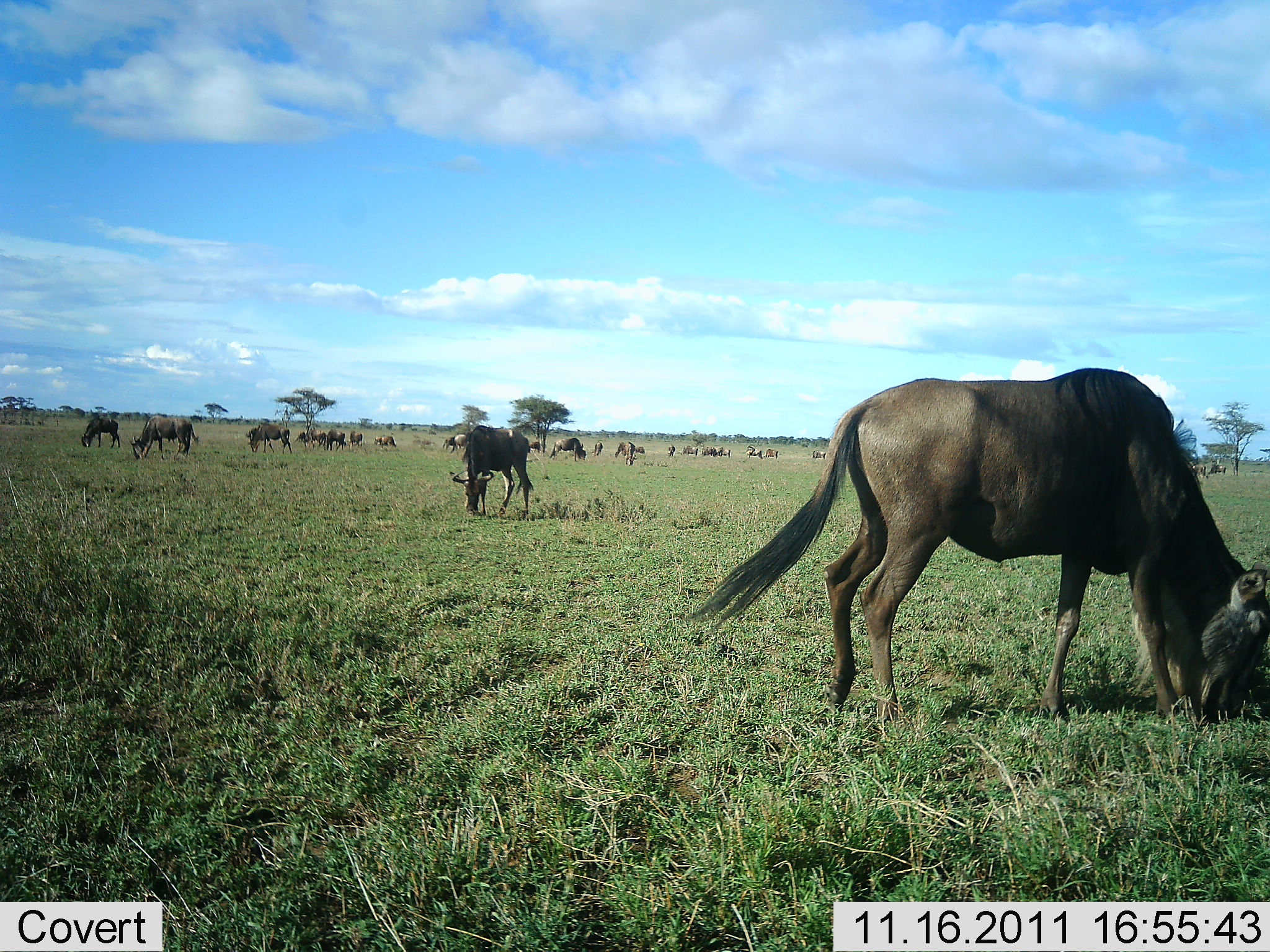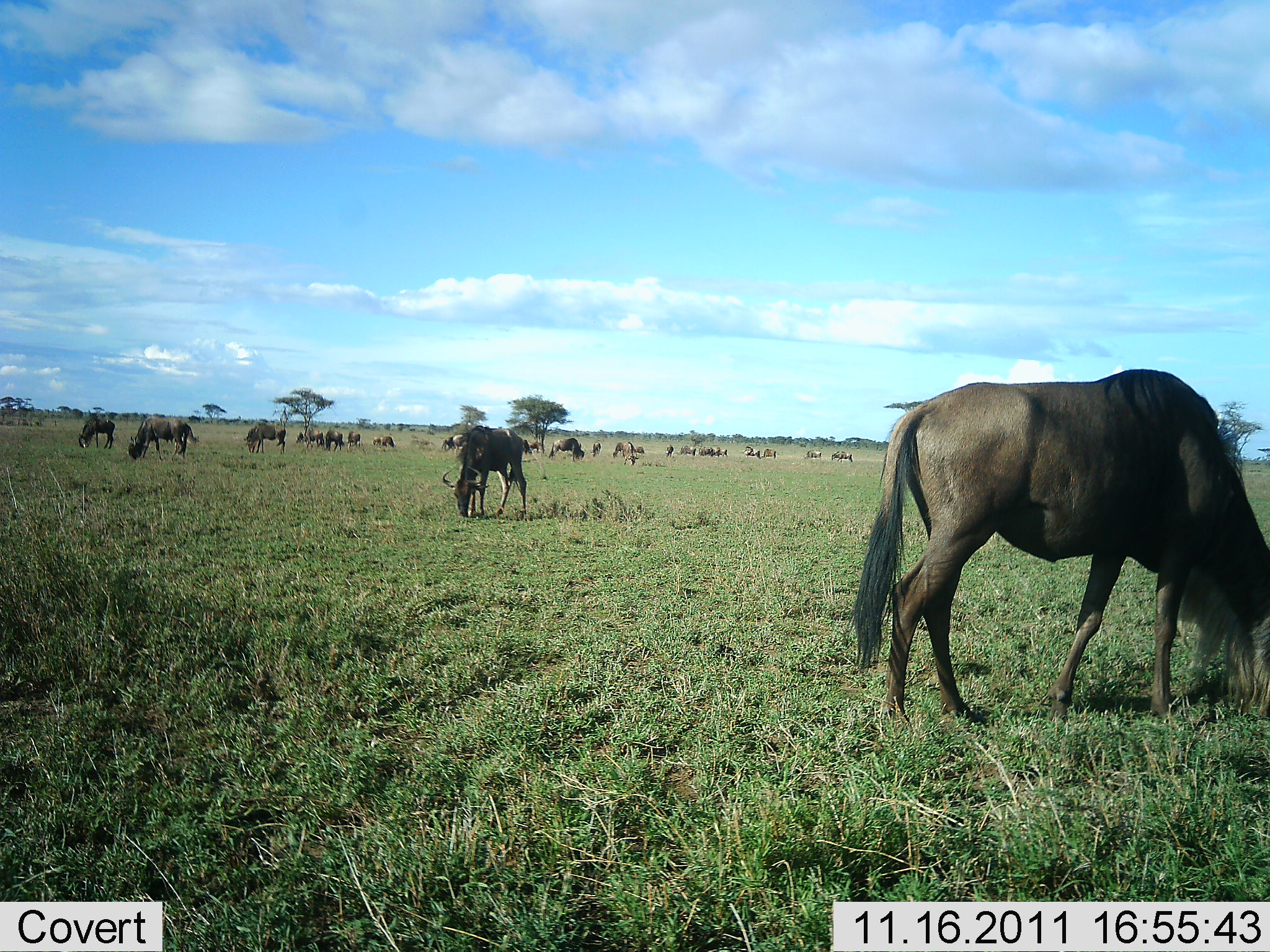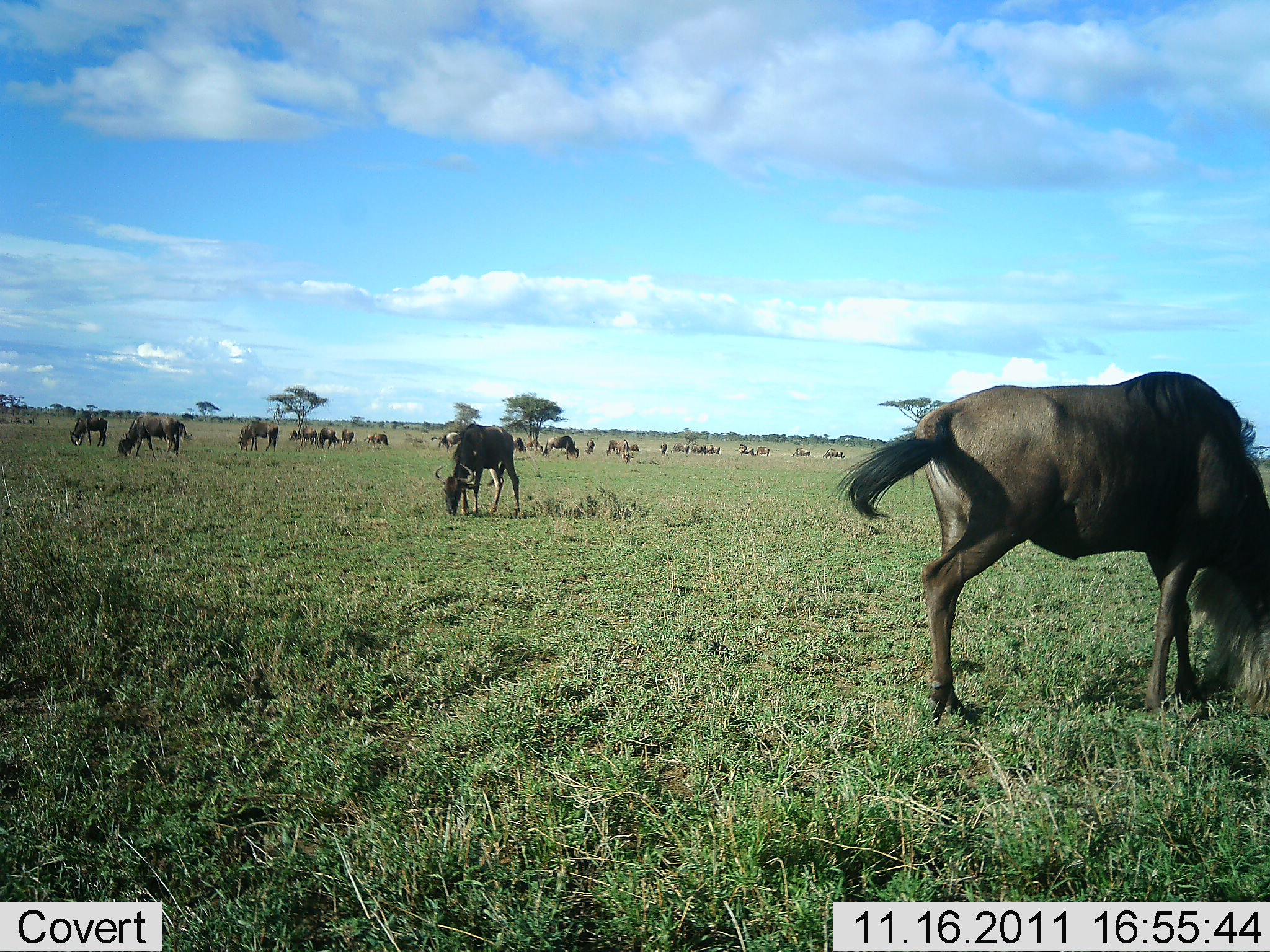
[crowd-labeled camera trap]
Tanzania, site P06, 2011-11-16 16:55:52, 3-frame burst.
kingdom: Animalia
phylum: Chordata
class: Mammalia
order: Artiodactyla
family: Bovidae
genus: Connochaetes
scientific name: Connochaetes taurinus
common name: blue wildebeest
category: wildebeest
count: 11-50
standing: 30%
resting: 10%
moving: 30%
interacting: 0%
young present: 0%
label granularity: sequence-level